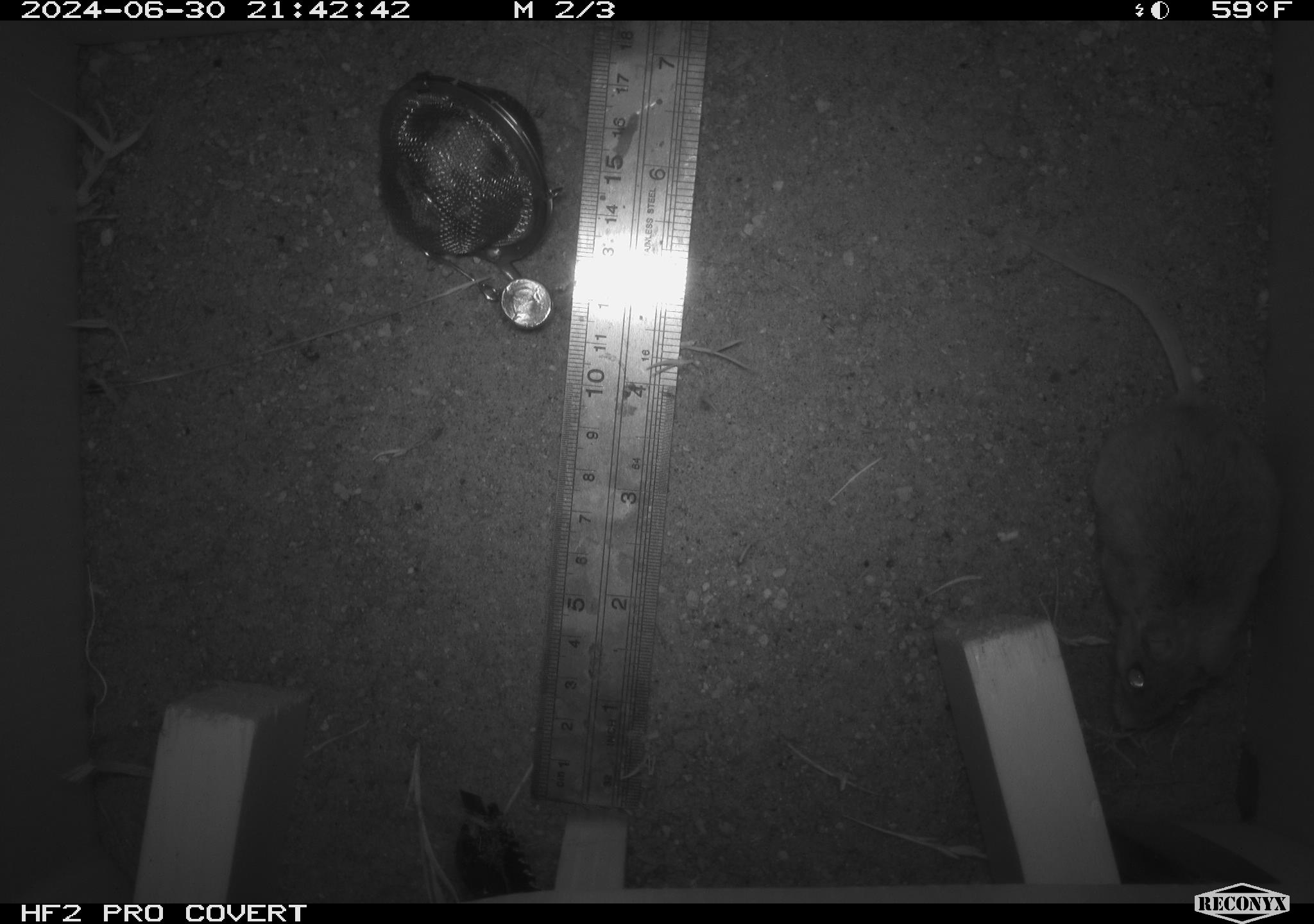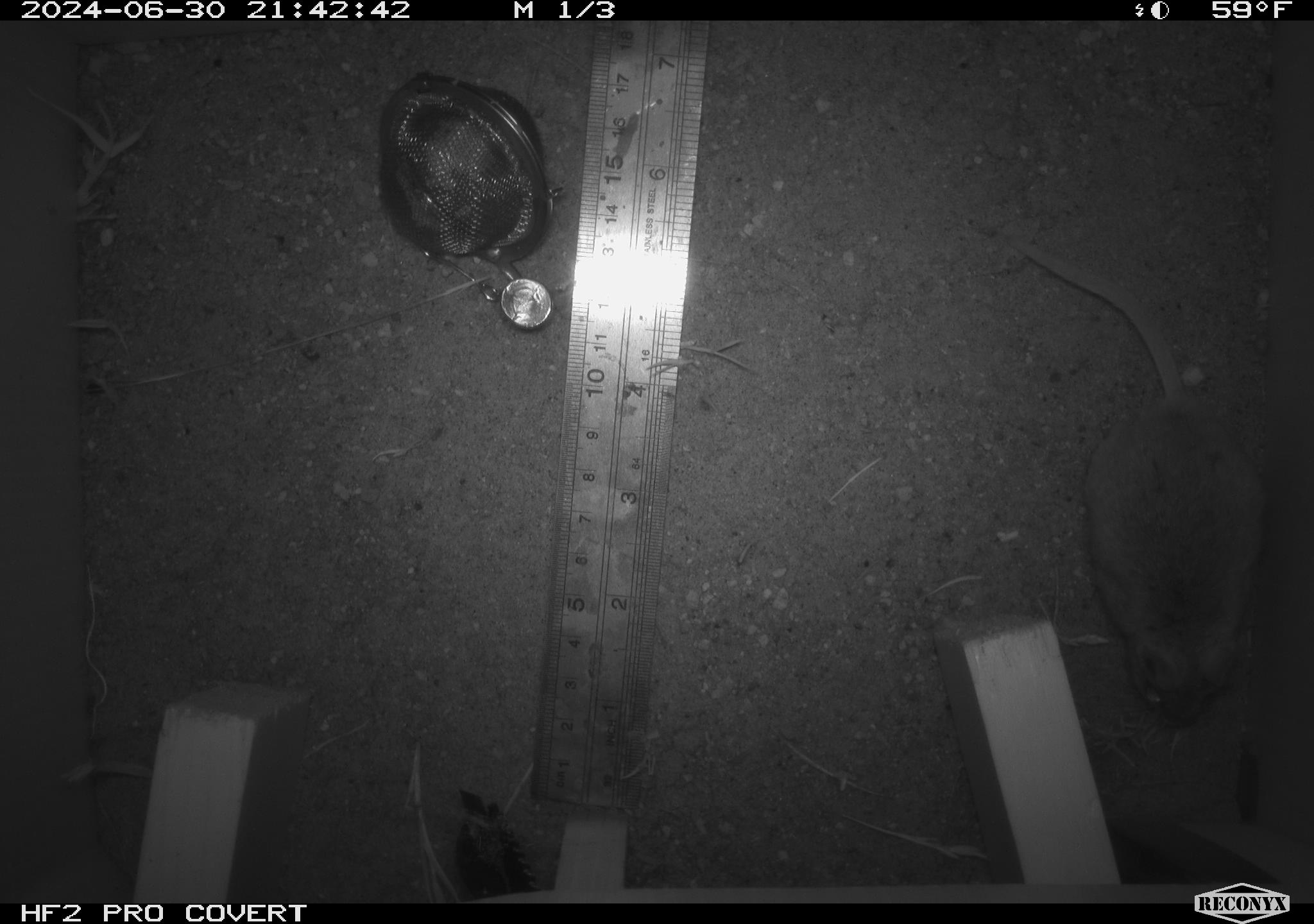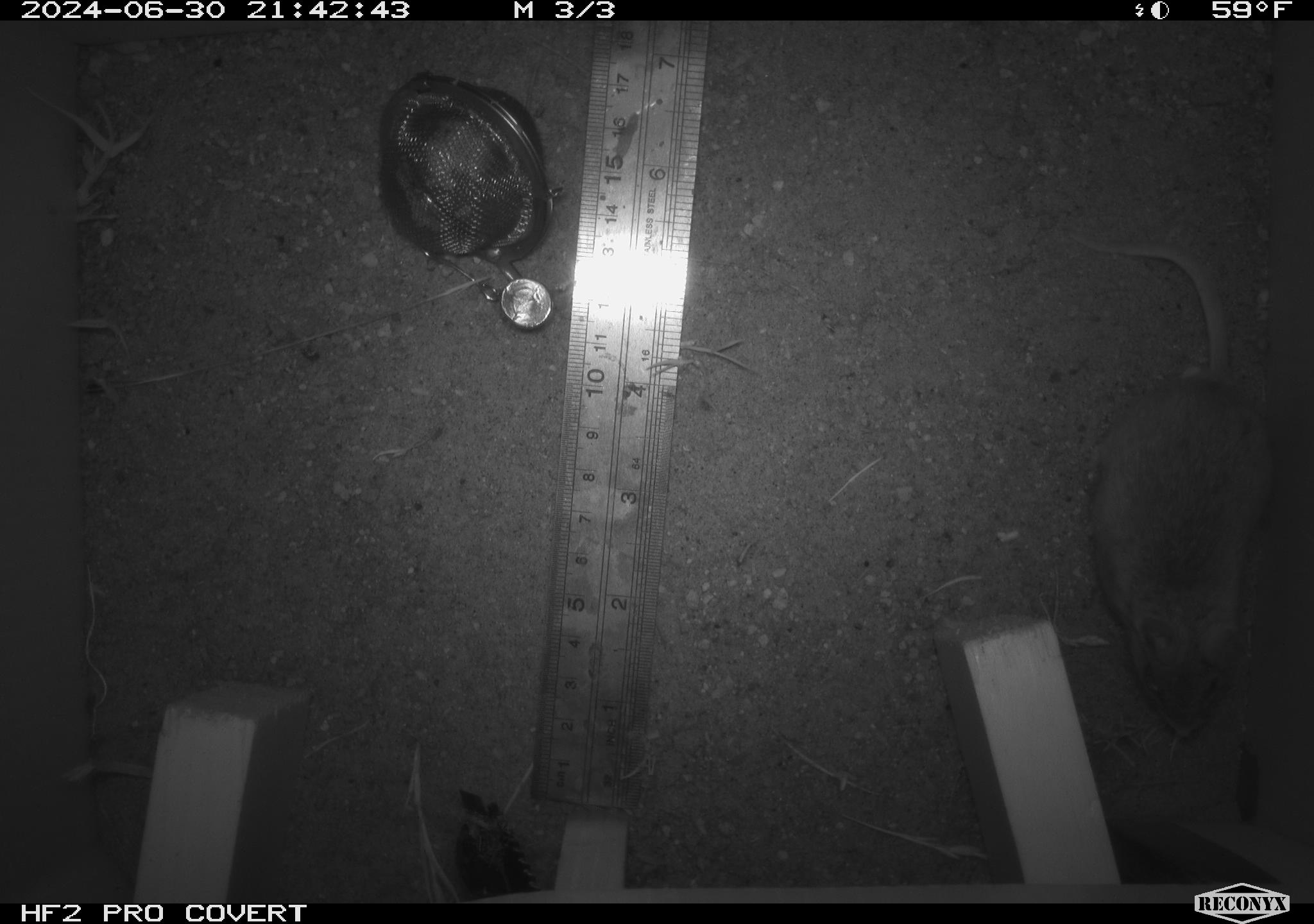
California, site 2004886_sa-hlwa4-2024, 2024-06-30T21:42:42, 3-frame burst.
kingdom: Animalia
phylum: Chordata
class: Mammalia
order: Rodentia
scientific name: Rodentia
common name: mouse species